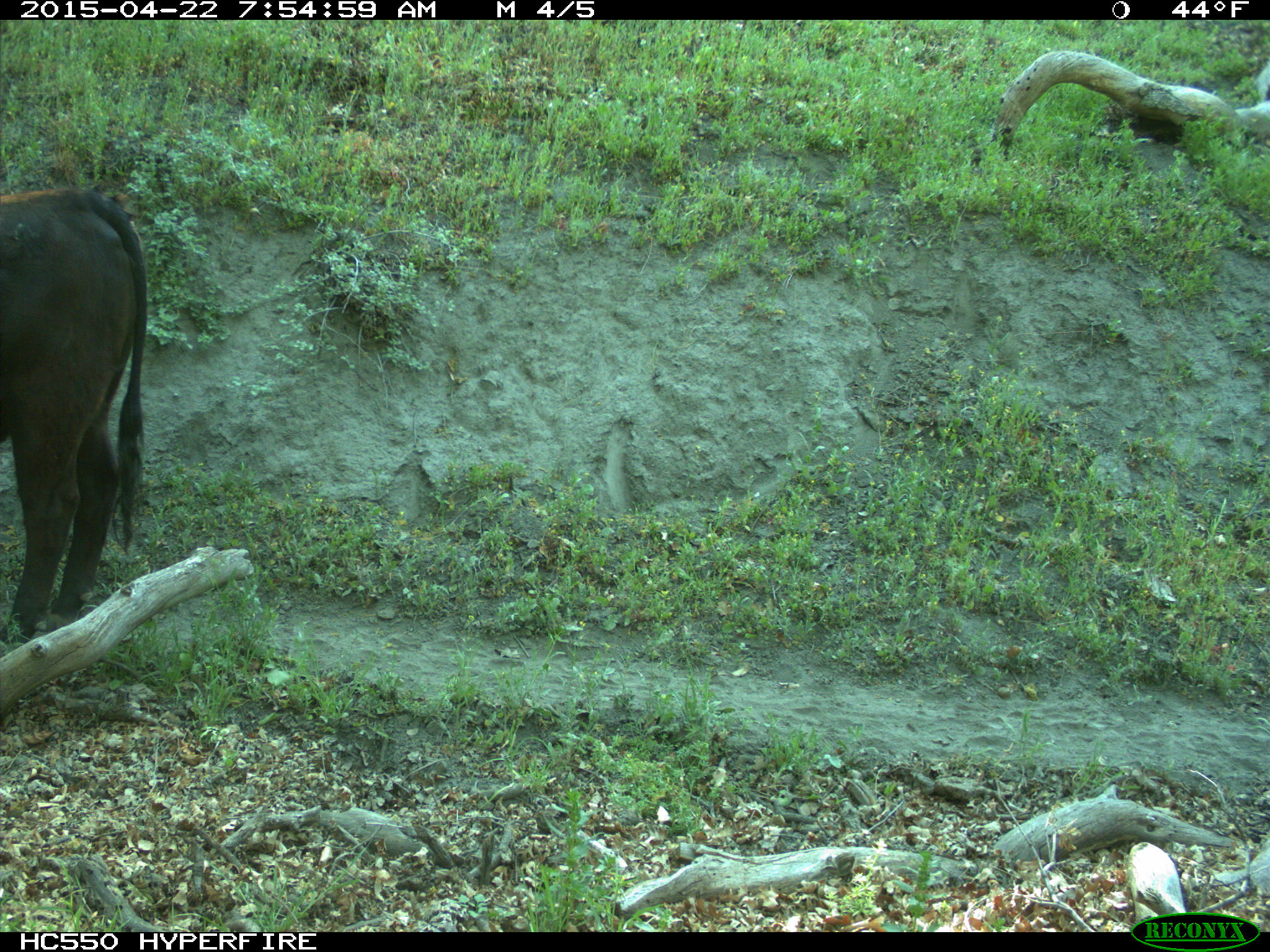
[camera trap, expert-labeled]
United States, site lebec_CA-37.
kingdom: Animalia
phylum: Chordata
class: Mammalia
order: Artiodactyla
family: Bovidae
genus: Bos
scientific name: Bos taurus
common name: domestic cow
Bos taurus (domestic cow).